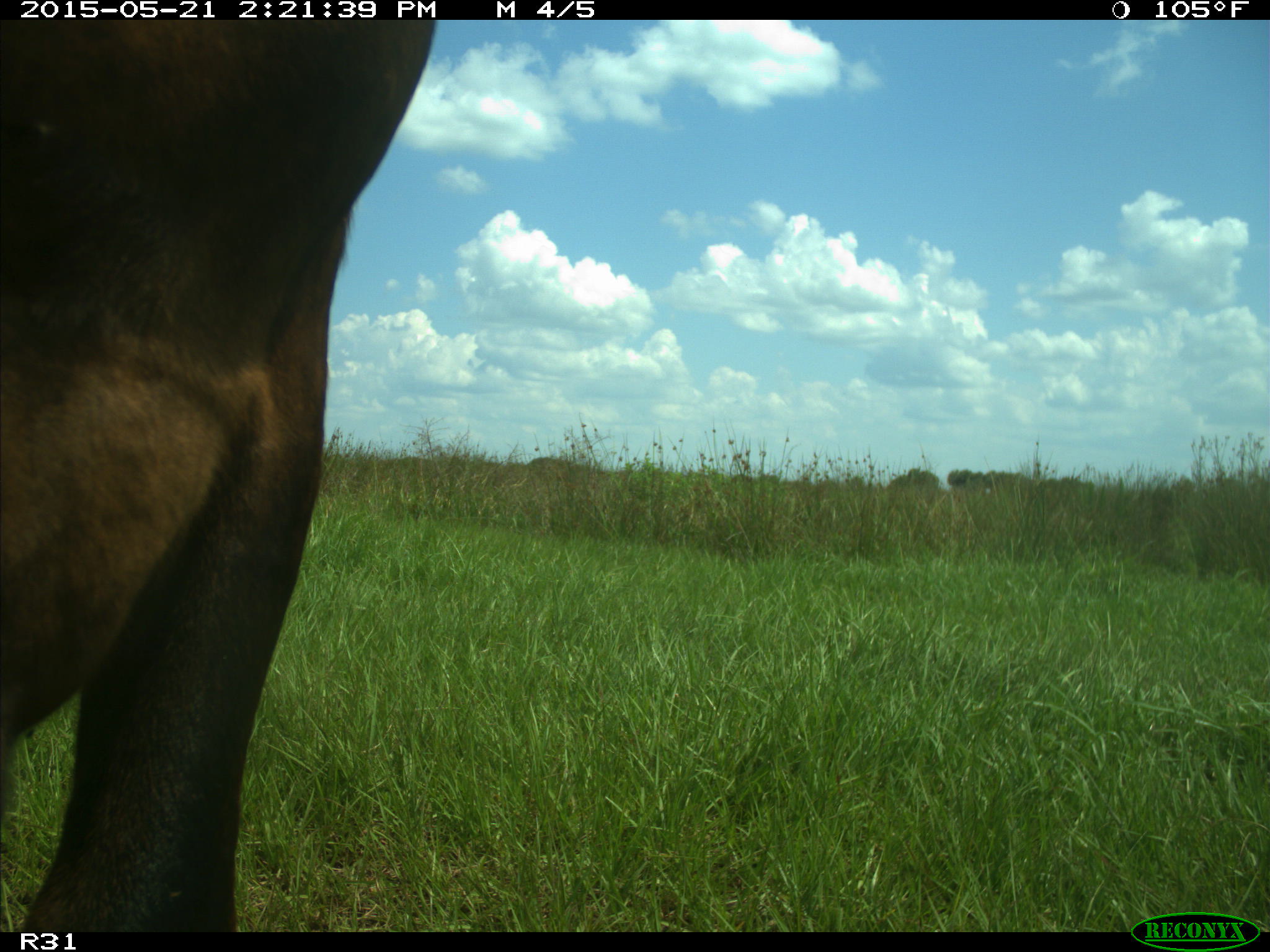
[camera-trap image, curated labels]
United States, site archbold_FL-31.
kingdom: Animalia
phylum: Chordata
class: Mammalia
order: Artiodactyla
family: Bovidae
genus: Bos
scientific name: Bos taurus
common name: domestic cow